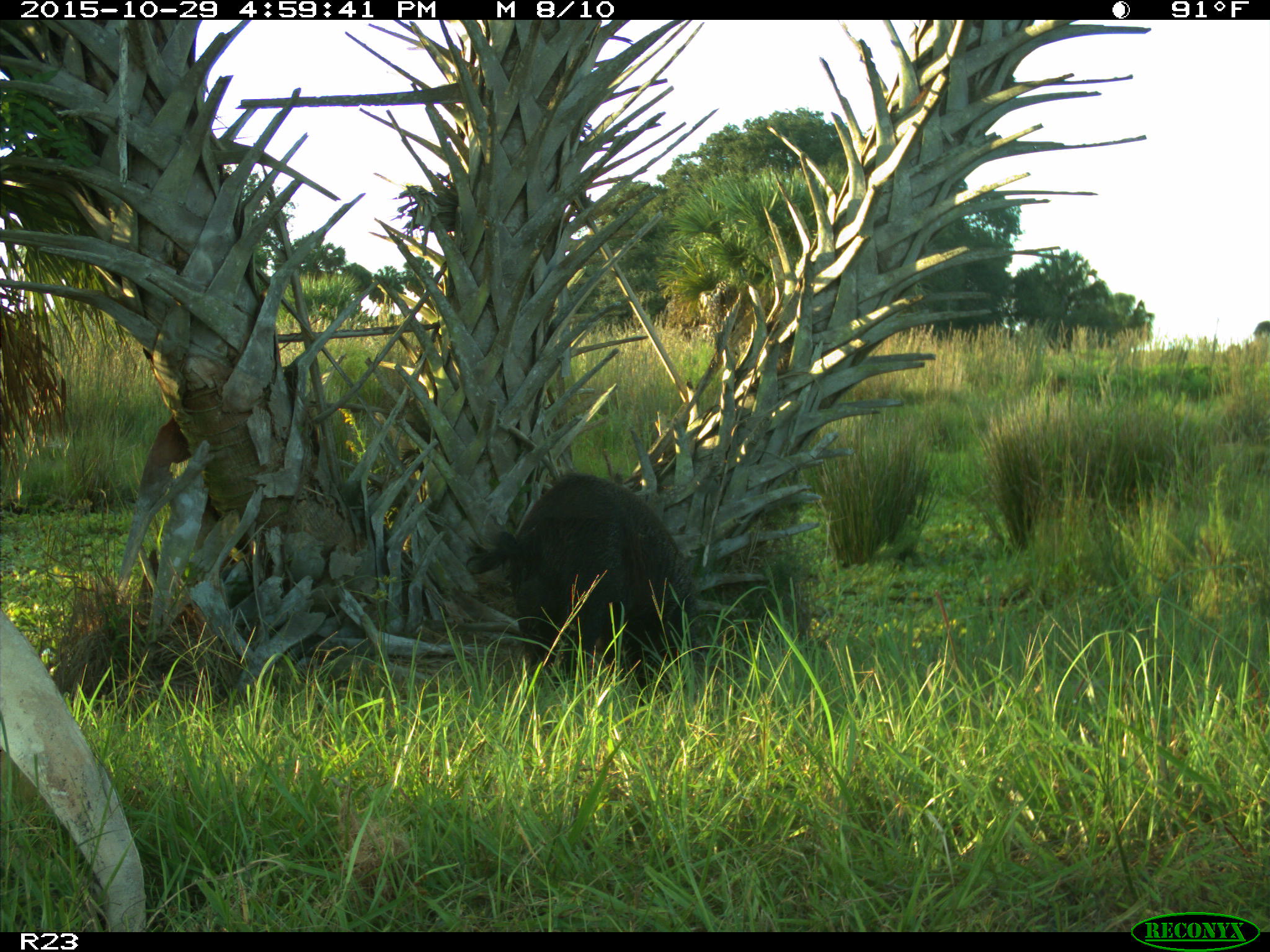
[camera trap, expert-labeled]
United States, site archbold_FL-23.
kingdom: Animalia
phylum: Chordata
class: Mammalia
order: Artiodactyla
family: Suidae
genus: Sus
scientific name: Sus scrofa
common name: wild boar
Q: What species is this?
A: Sus scrofa (wild boar).